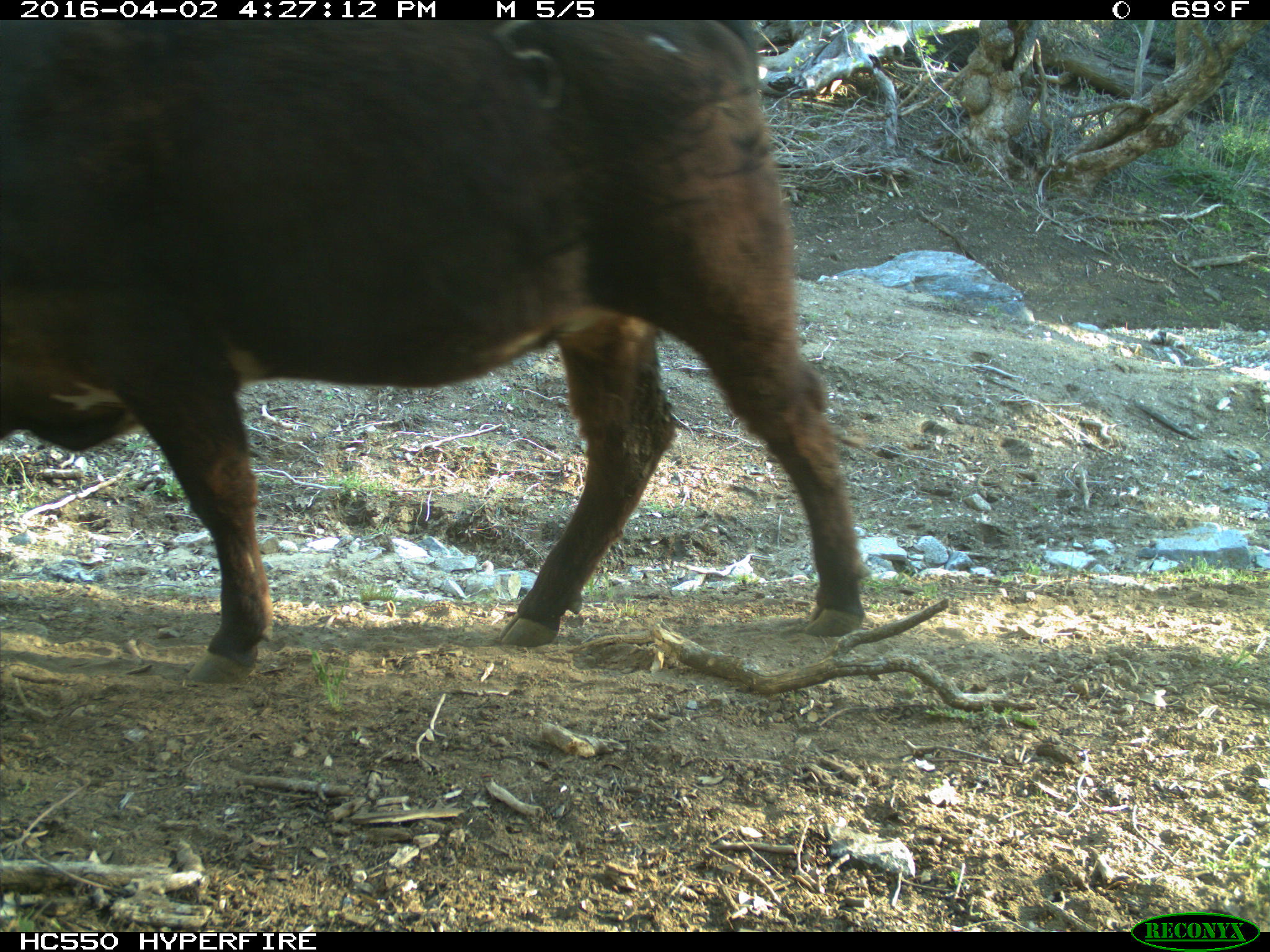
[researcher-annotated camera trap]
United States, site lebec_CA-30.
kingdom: Animalia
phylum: Chordata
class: Mammalia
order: Artiodactyla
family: Bovidae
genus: Bos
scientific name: Bos taurus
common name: domestic cow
Bos taurus (domestic cow).